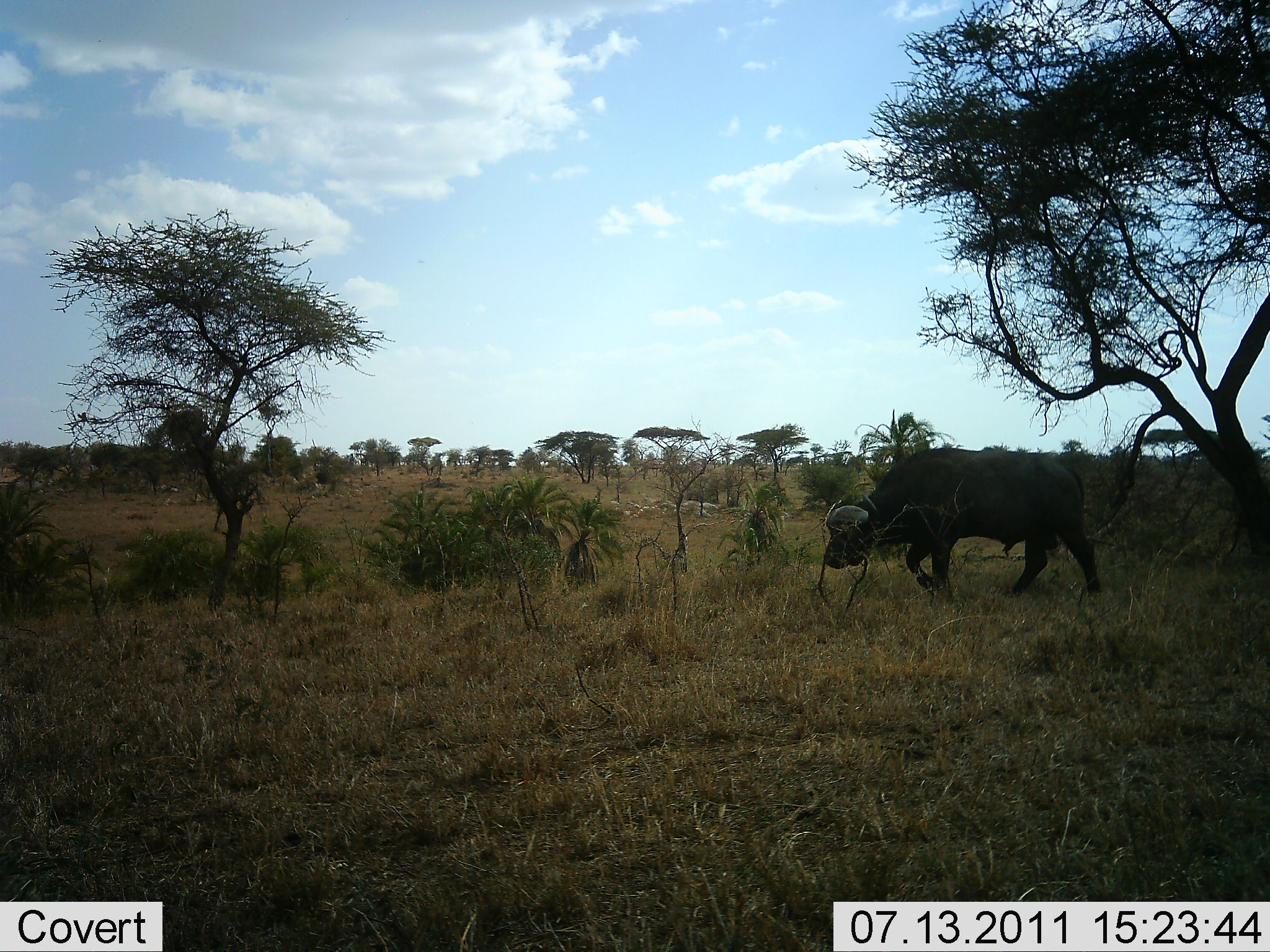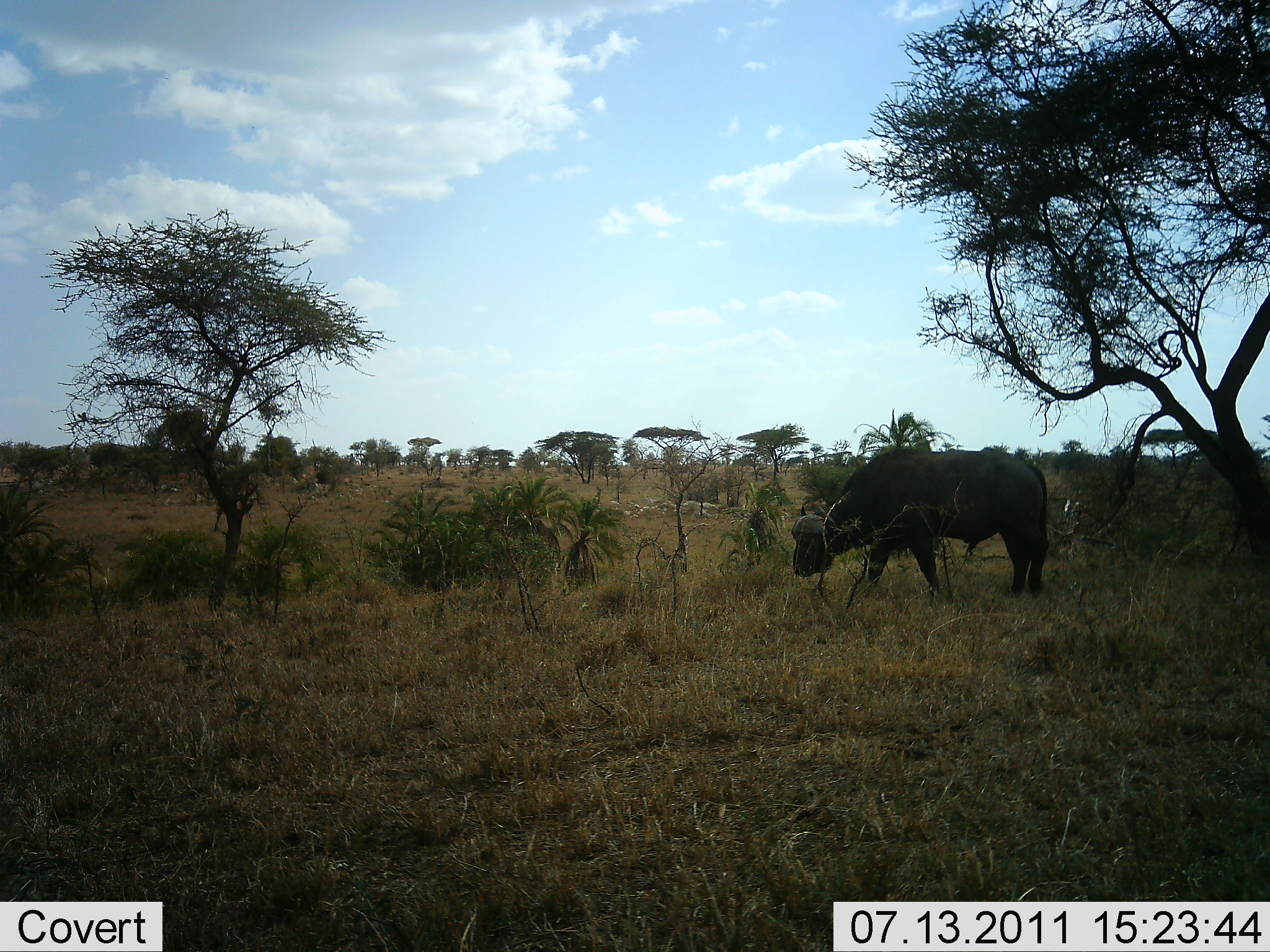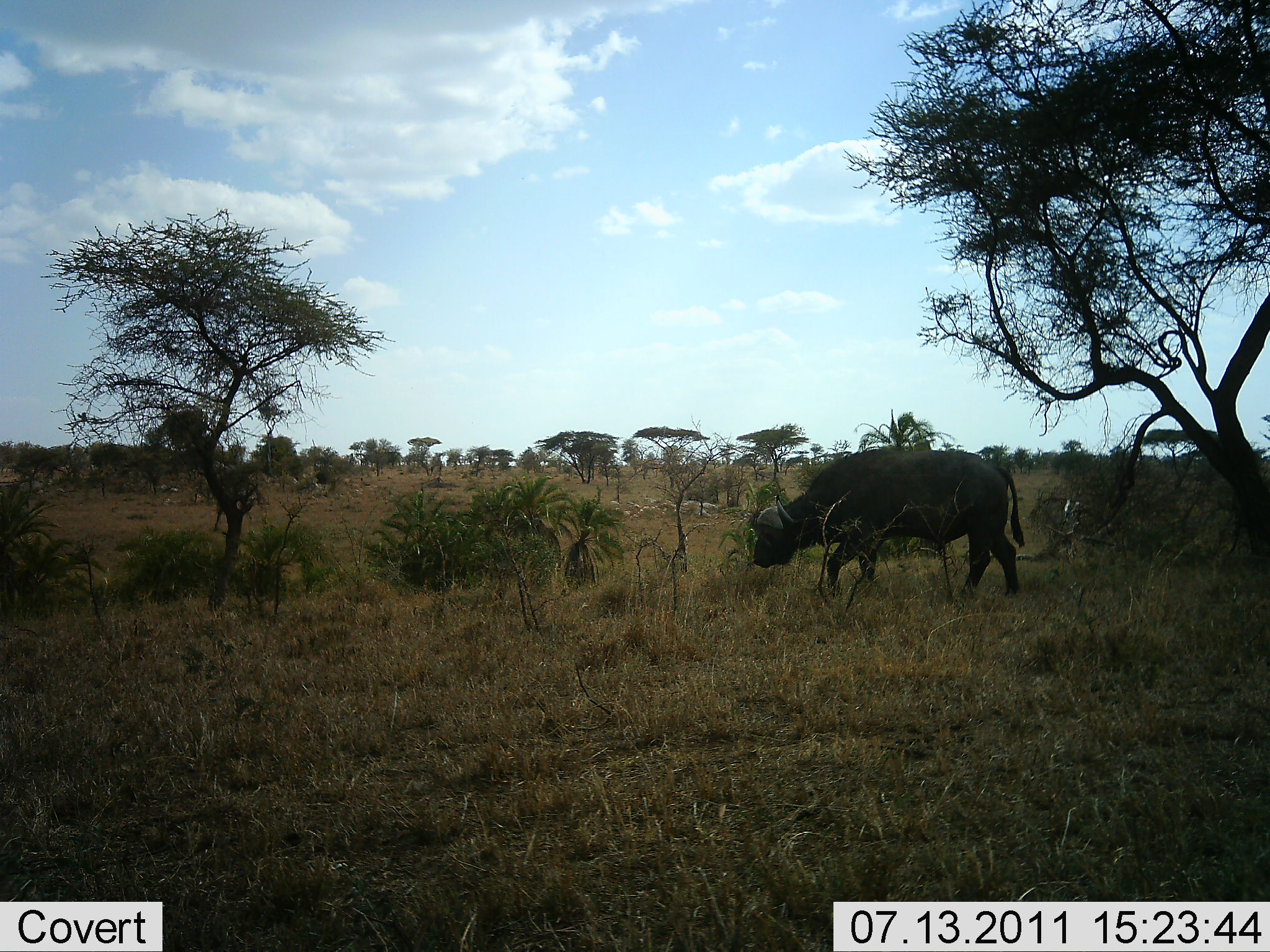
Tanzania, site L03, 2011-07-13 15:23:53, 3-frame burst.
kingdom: Animalia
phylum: Chordata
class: Mammalia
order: Artiodactyla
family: Bovidae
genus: Syncerus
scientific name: Syncerus caffer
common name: cape buffalo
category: buffalo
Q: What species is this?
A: Buffalo (cape buffalo) (Syncerus caffer).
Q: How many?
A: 1.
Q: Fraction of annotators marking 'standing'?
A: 0%.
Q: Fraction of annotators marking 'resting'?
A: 0%.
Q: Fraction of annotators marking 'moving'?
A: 100%.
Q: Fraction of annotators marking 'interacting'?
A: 0%.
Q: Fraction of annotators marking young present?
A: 0%.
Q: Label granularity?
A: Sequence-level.